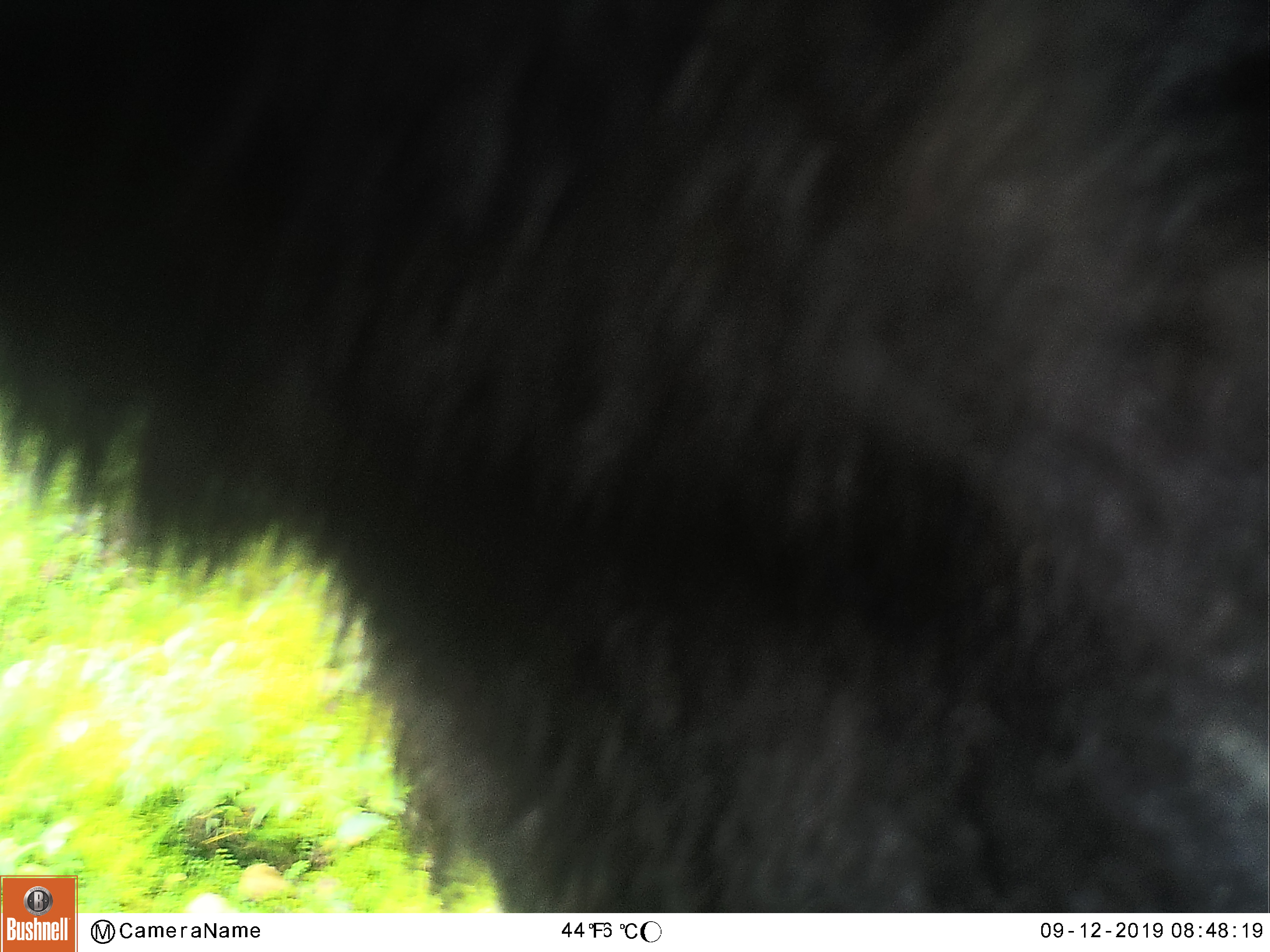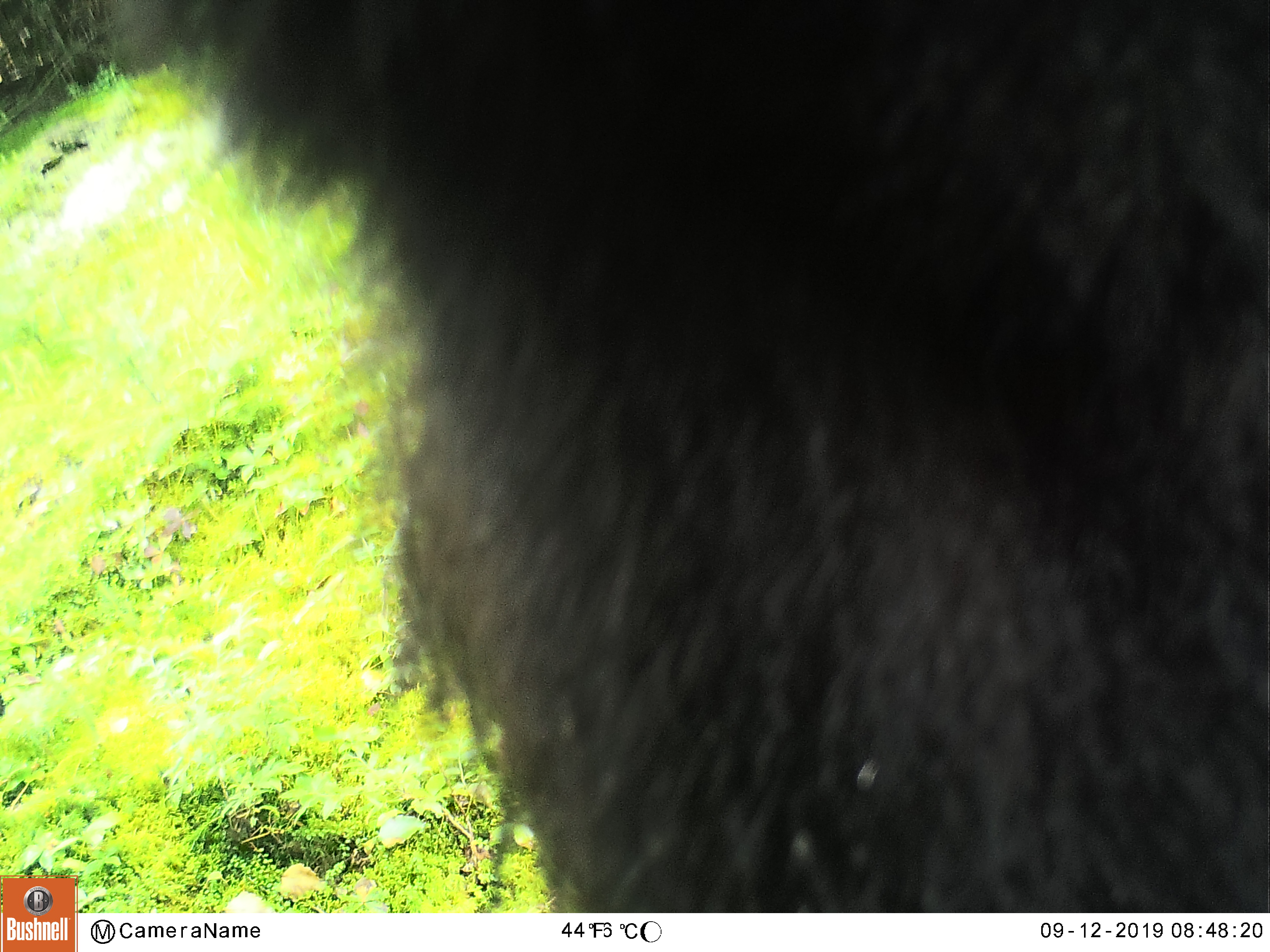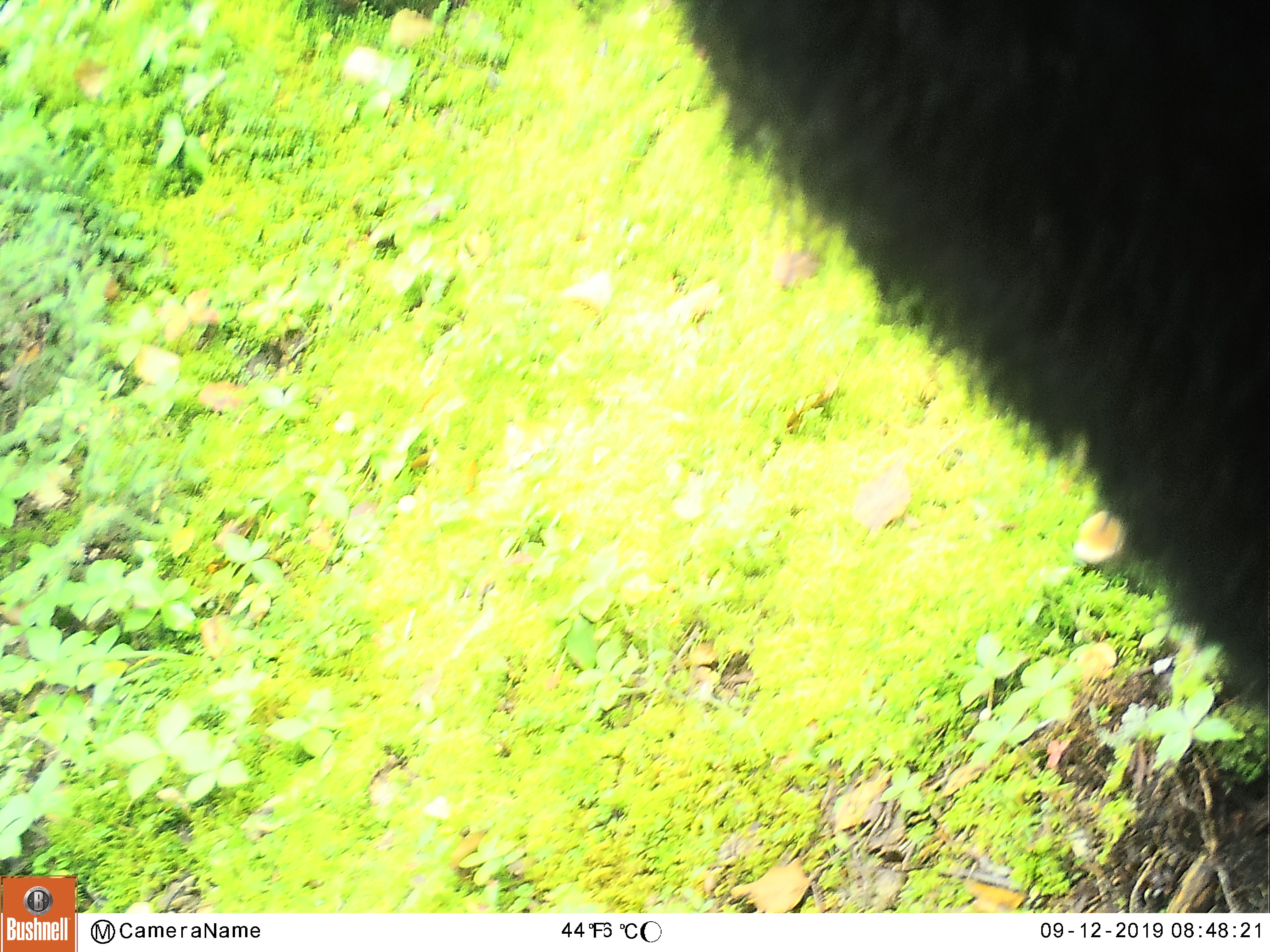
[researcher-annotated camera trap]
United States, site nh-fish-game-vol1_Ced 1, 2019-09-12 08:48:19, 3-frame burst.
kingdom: Animalia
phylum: Chordata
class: Mammalia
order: Carnivora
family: Ursidae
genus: Ursus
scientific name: Ursus americanus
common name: black bear